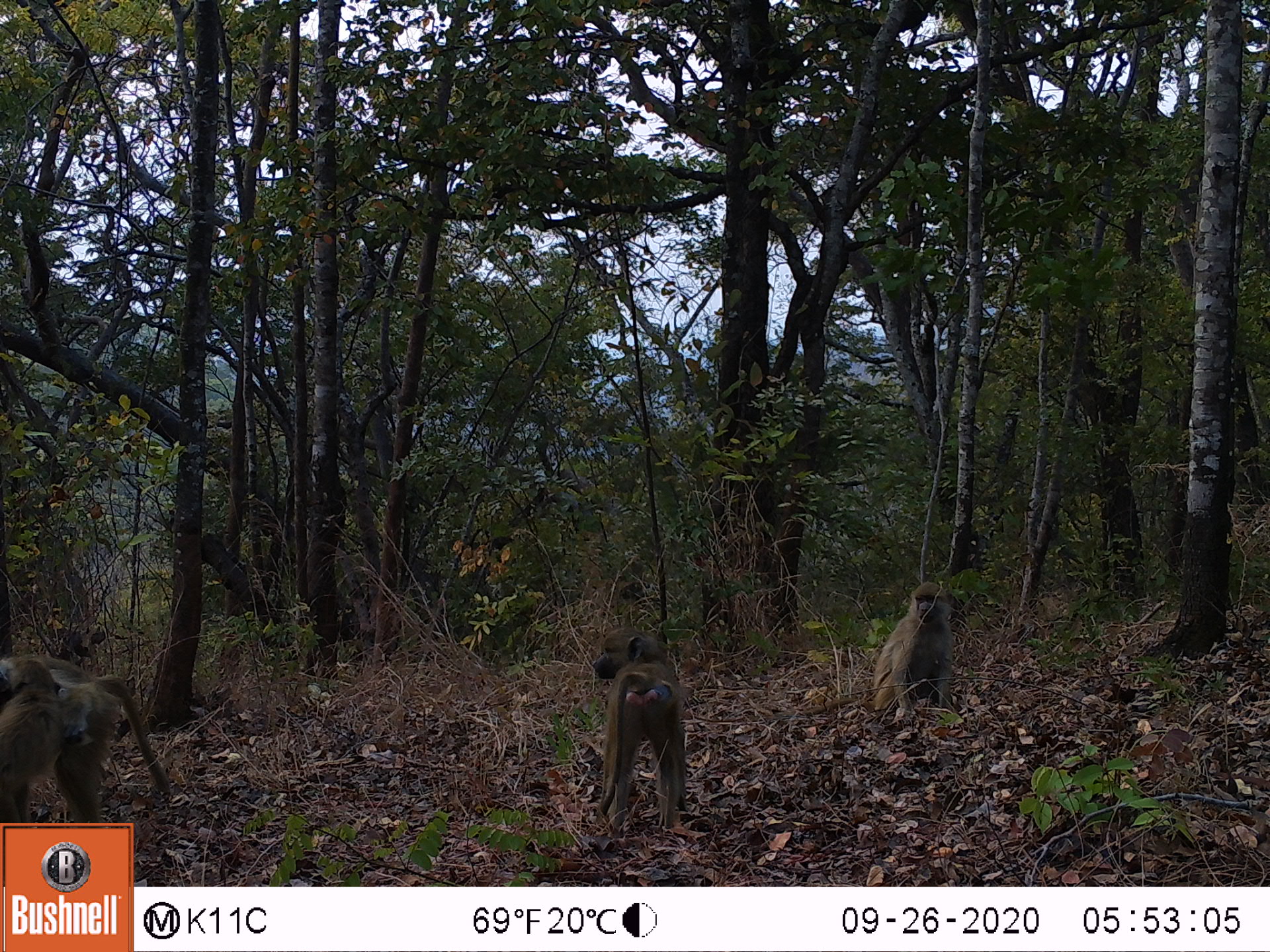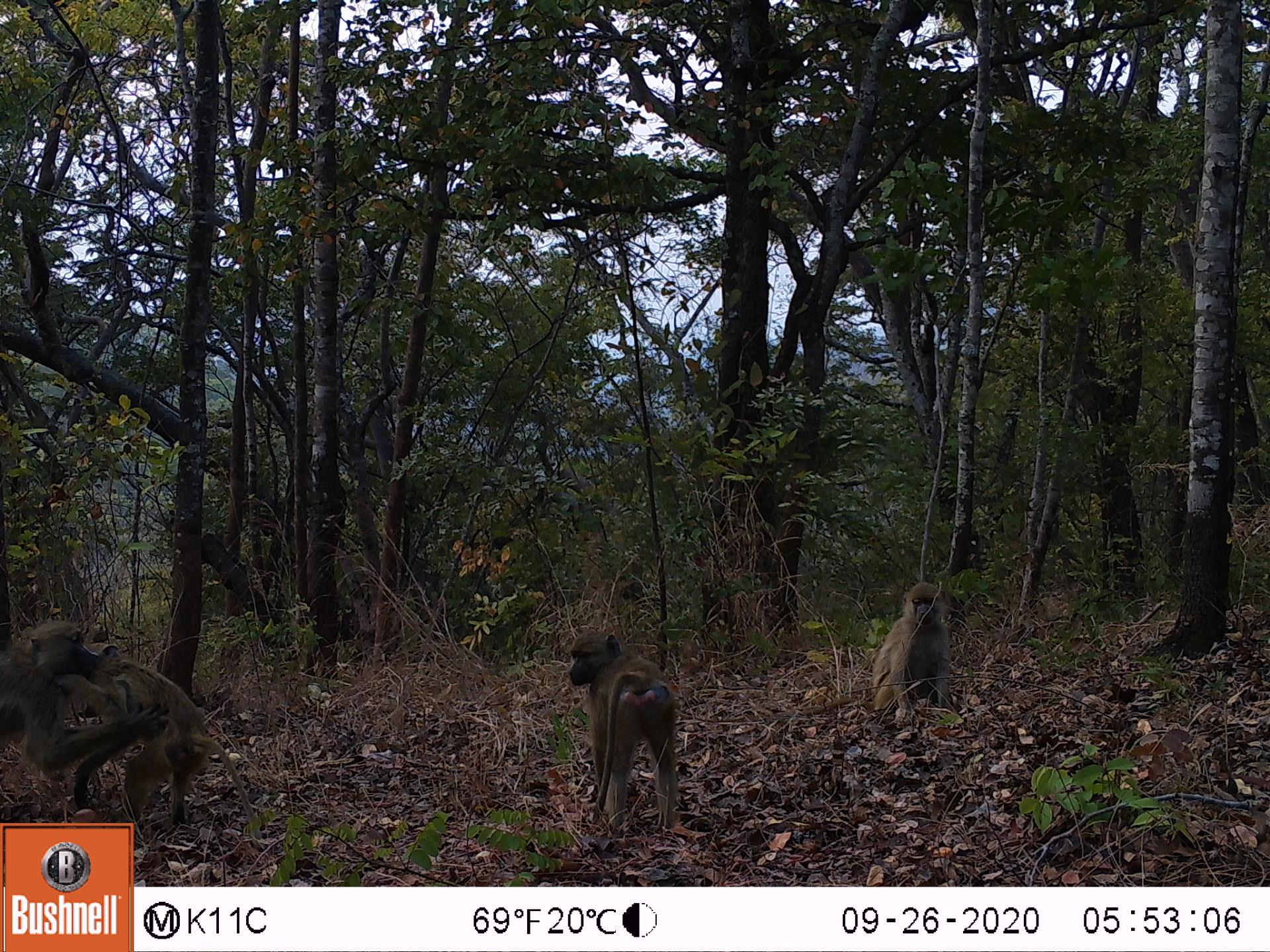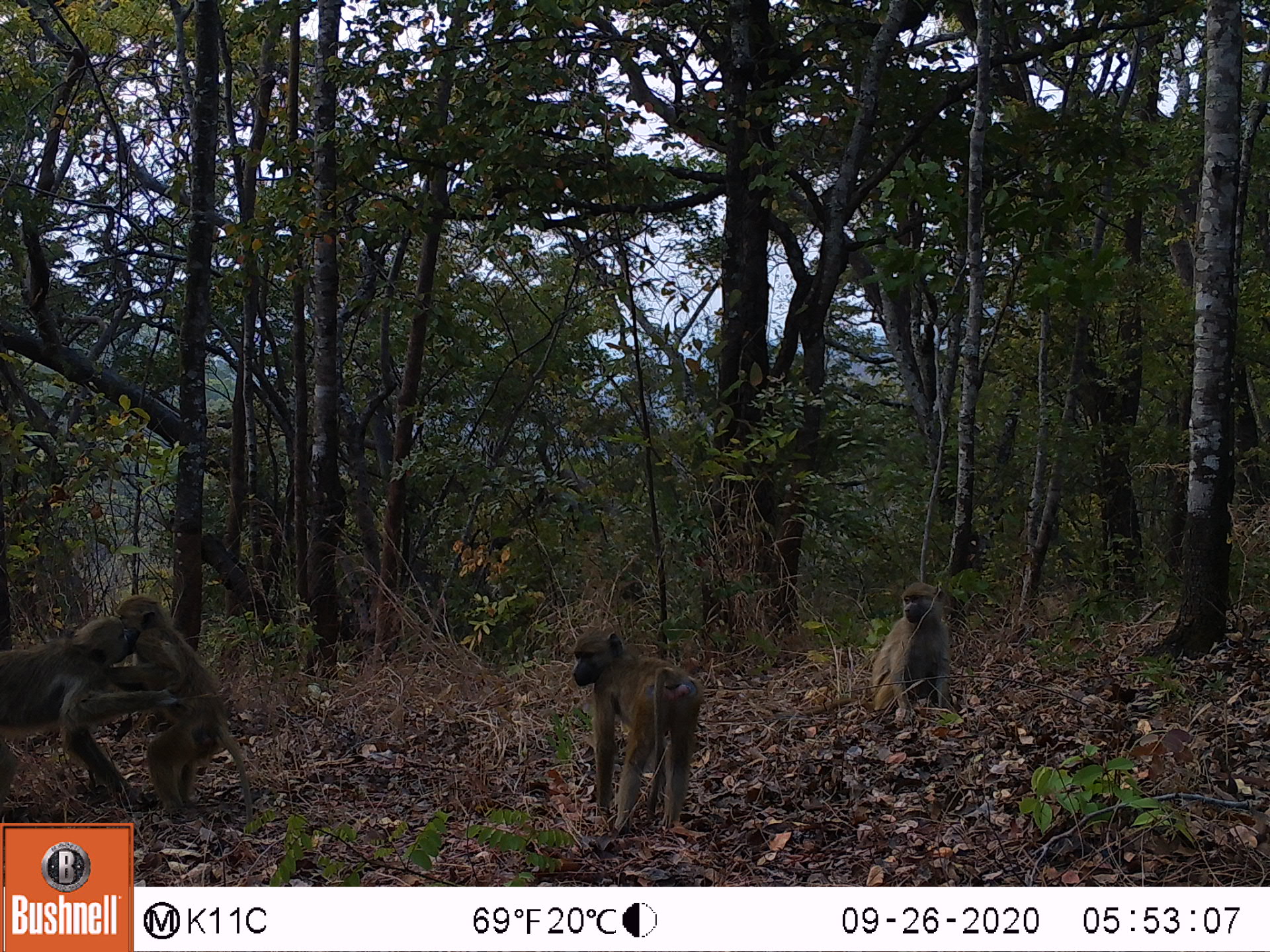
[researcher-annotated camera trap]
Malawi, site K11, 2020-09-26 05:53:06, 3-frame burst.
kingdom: Animalia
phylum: Chordata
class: Mammalia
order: Primates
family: Cercopithecidae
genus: Papio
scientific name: Papio cynocephalus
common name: yellow baboon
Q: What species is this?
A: Yellow baboon (Papio cynocephalus).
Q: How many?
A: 4.